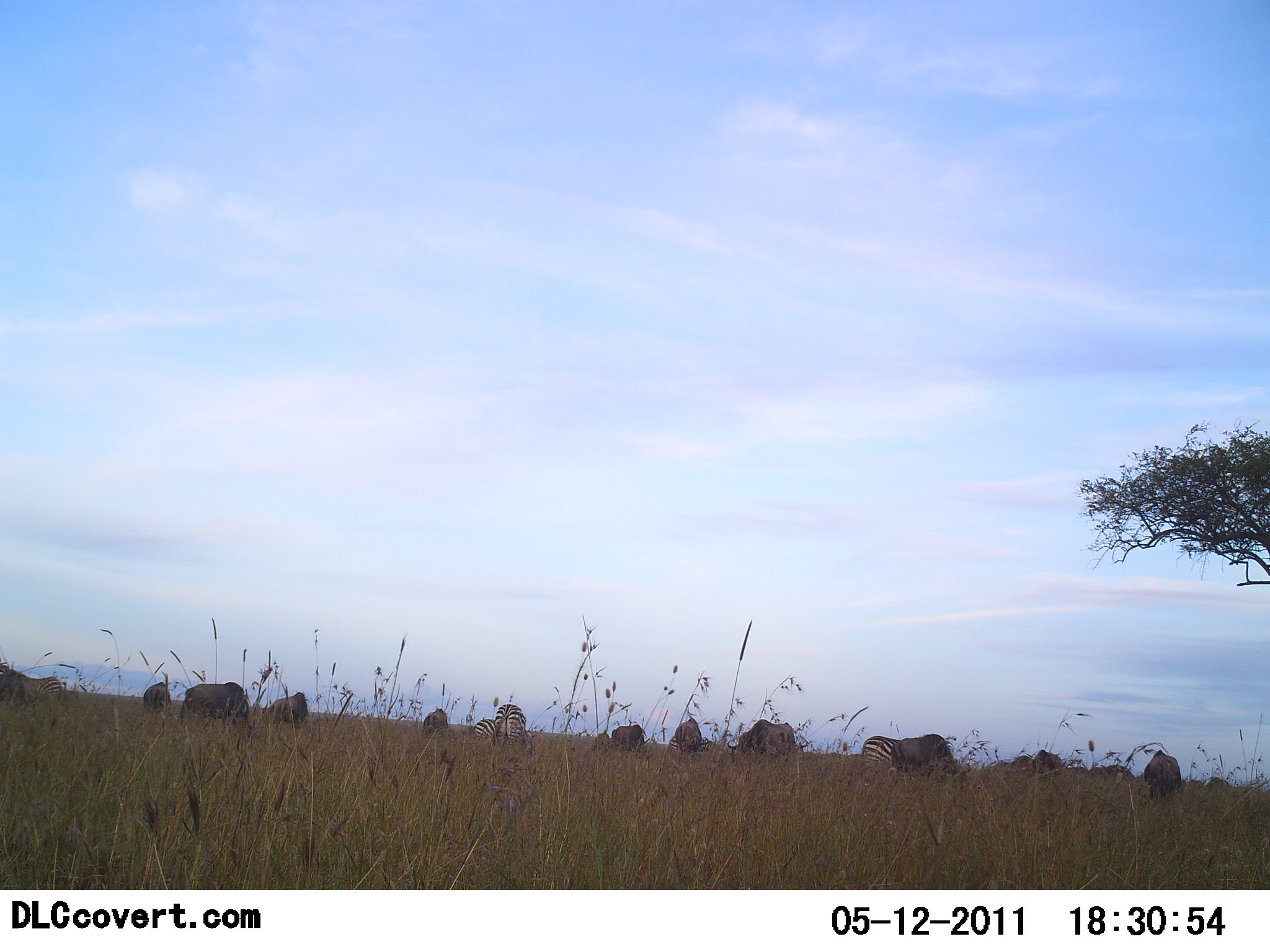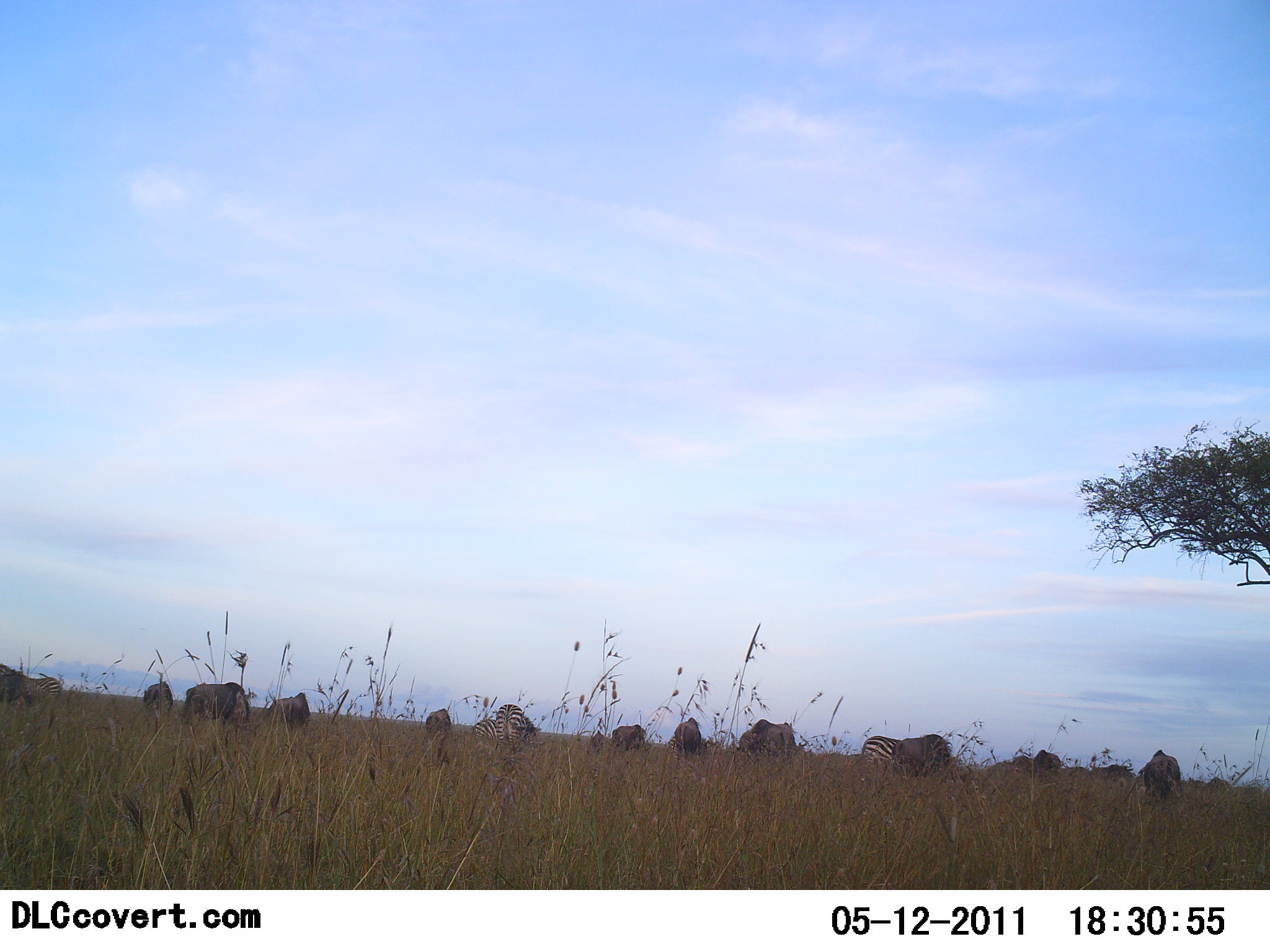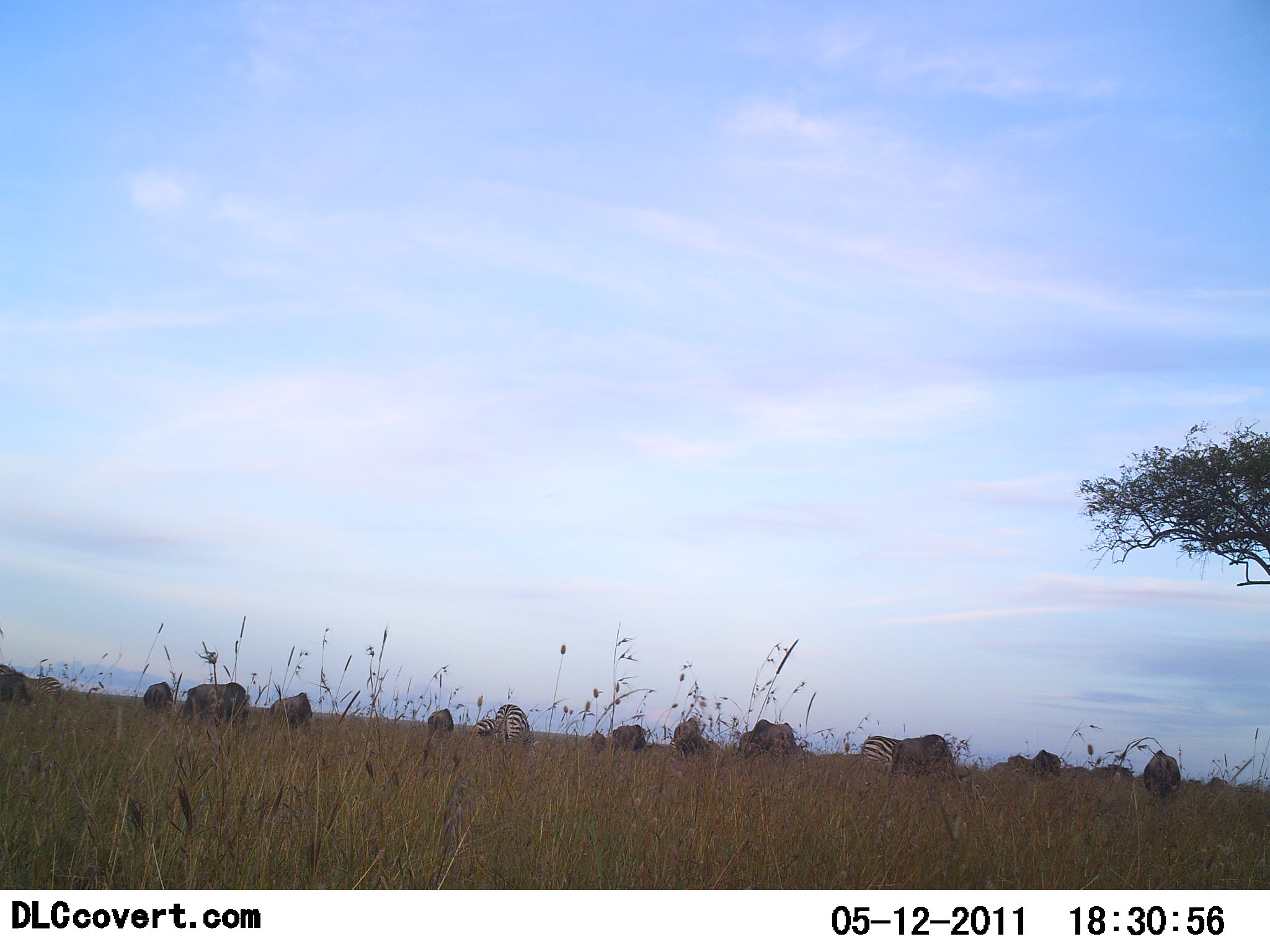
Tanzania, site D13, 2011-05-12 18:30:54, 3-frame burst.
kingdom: Animalia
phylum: Chordata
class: Mammalia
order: Artiodactyla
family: Bovidae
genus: Connochaetes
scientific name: Connochaetes taurinus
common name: blue wildebeest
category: wildebeest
Wildebeest (blue wildebeest) (Connochaetes taurinus), count 11-50. Behavior (volunteer vote fractions): standing 33%, resting 0%, moving 7%, interacting 7%. Young present (vote fraction): 7%. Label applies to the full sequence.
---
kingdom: Animalia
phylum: Chordata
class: Mammalia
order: Perissodactyla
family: Equidae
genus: Equus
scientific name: Equus quagga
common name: plains zebra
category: zebra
Zebra (plains zebra) (Equus quagga), count 4. Behavior (volunteer vote fractions): standing 39%, resting 0%, moving 6%, interacting 6%. Young present (vote fraction): 0%. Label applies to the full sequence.